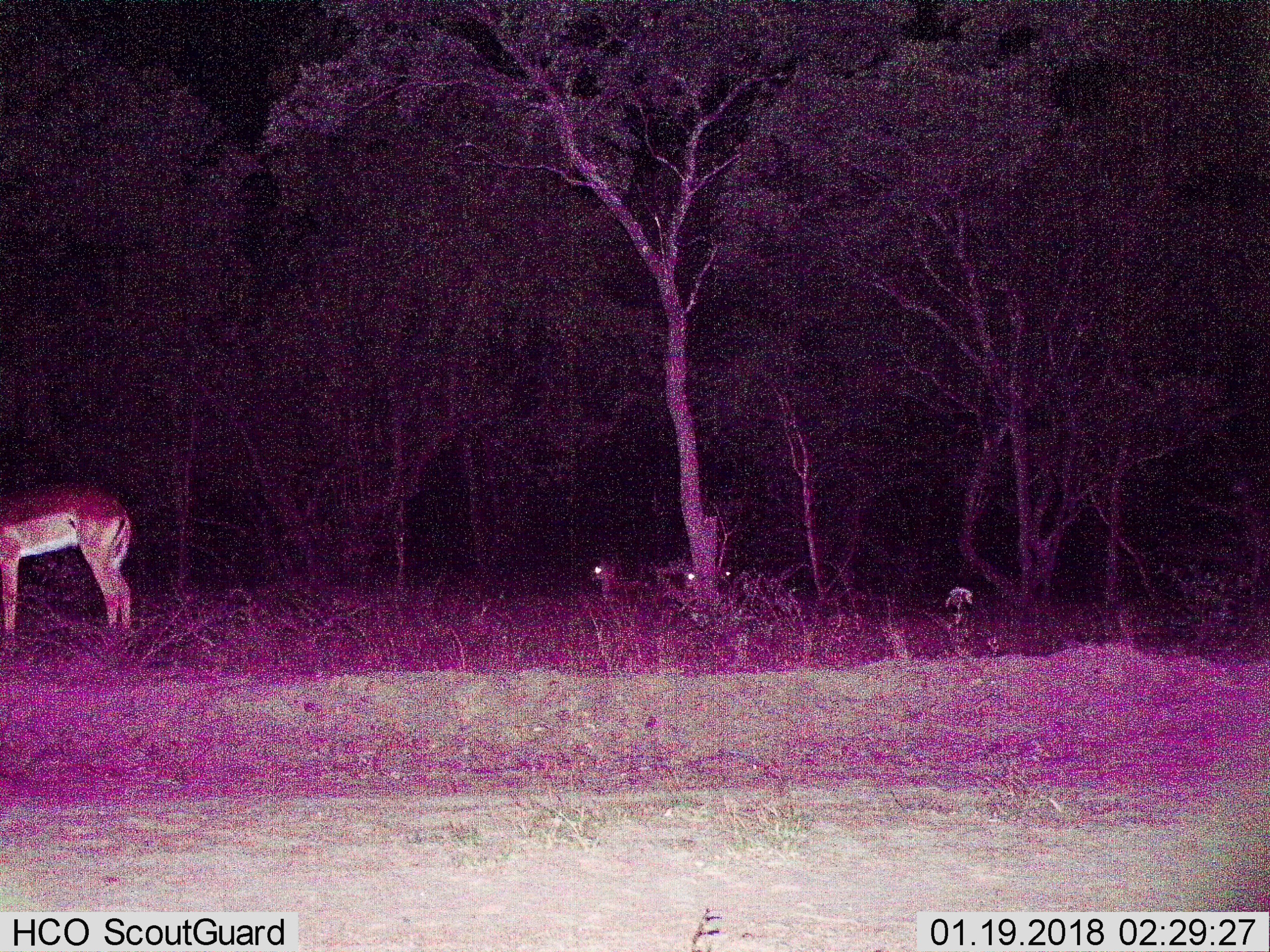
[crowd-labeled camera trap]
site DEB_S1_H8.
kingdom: Animalia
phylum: Chordata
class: Mammalia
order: Artiodactyla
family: Bovidae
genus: Aepyceros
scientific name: Aepyceros melampus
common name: impala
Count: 4.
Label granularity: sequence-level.